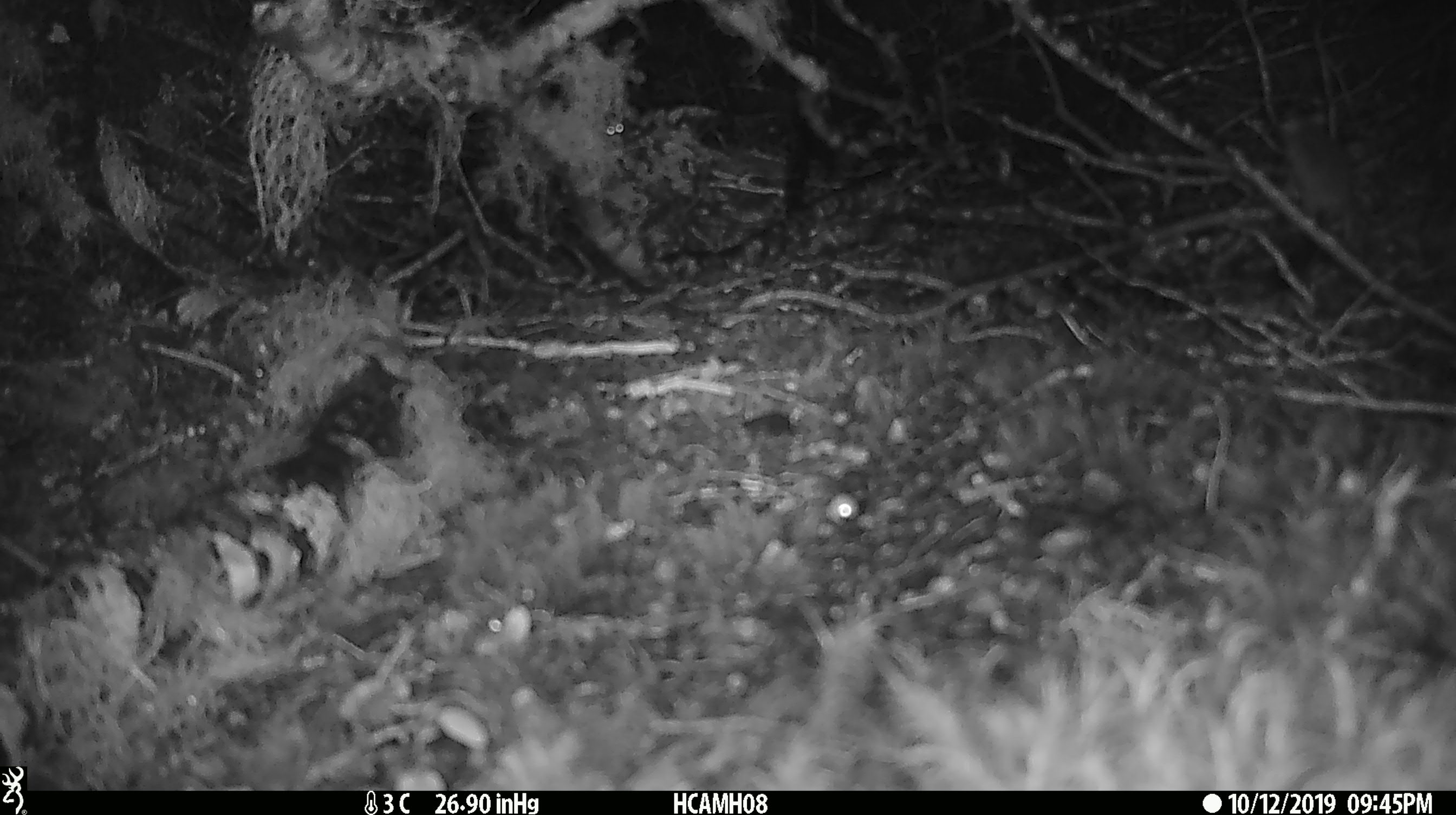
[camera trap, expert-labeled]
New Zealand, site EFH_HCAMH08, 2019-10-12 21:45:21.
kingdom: Animalia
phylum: Chordata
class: Mammalia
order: Rodentia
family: Muridae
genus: Mus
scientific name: Mus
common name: mouse